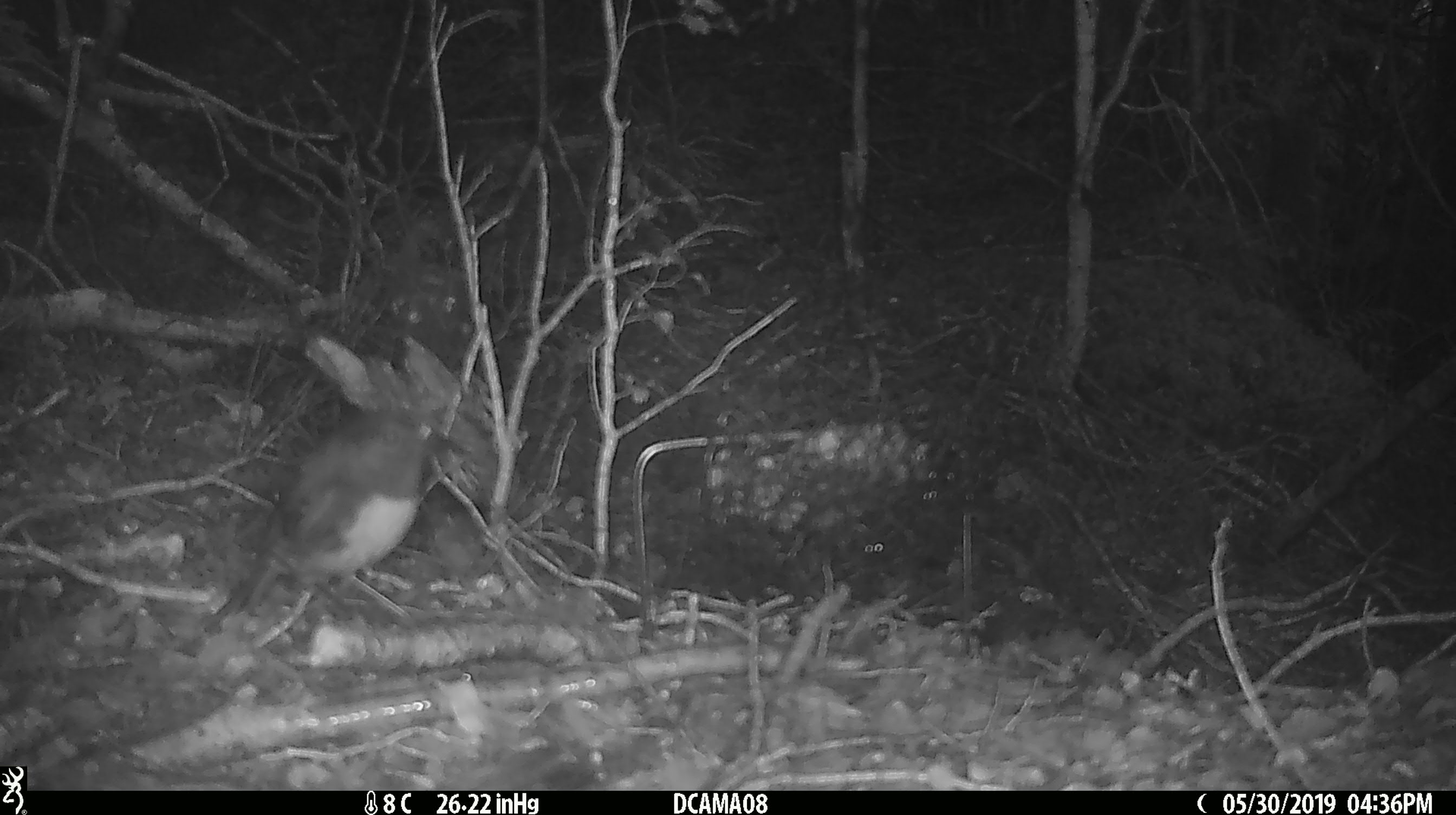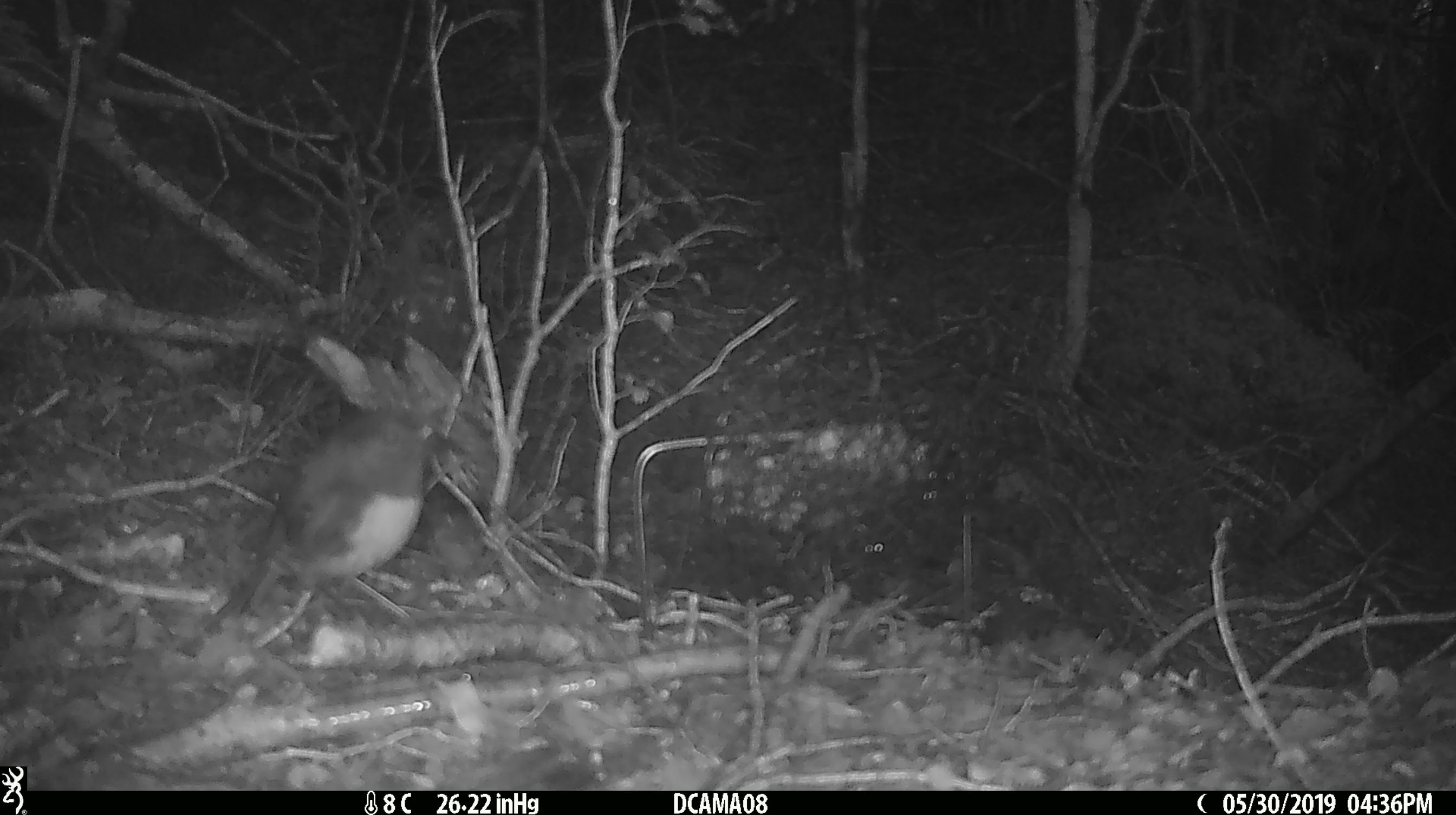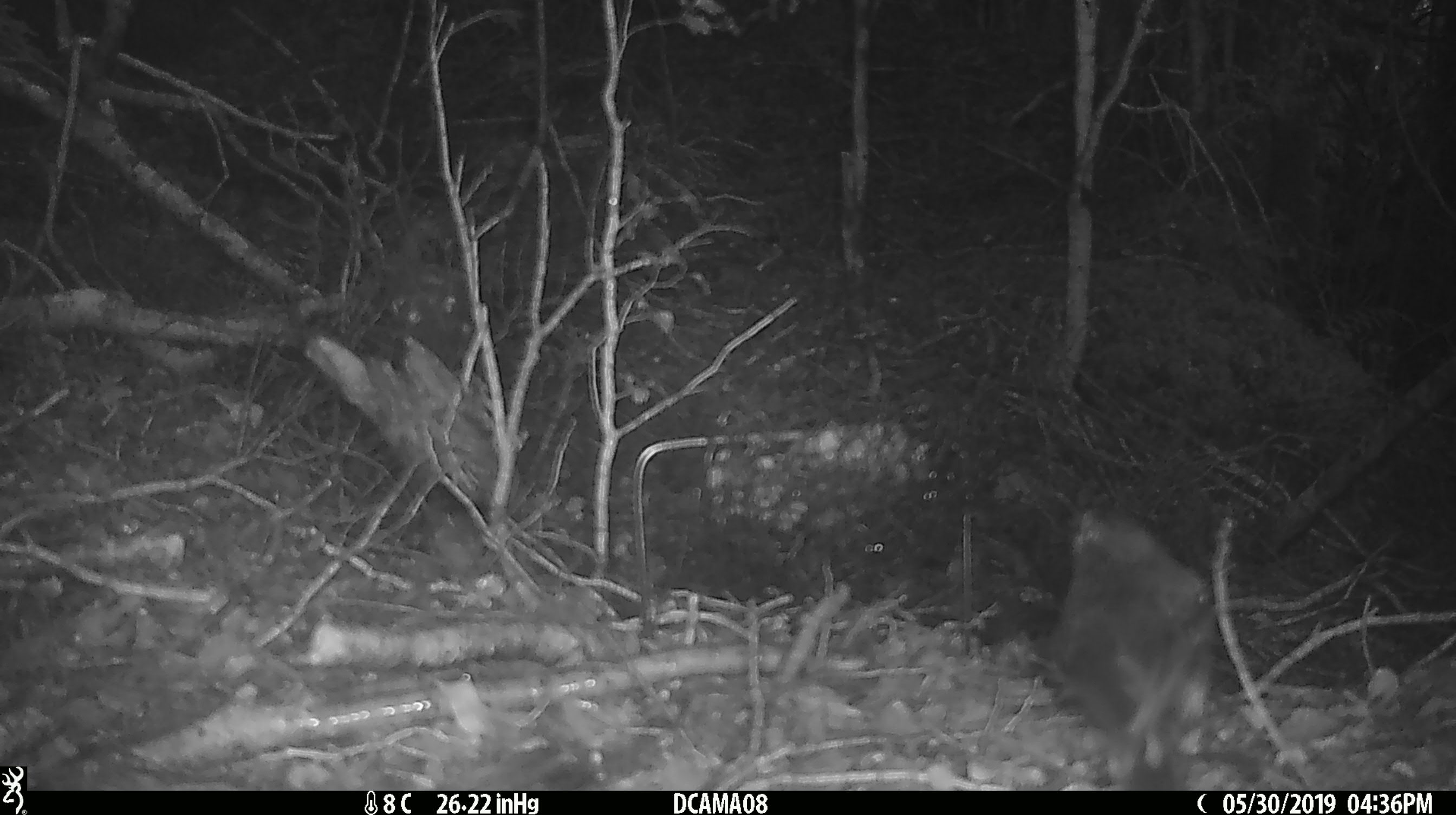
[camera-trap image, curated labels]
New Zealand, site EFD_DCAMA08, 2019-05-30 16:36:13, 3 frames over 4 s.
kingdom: Animalia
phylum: Chordata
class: Aves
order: Passeriformes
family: Petroicidae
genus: Petroica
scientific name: Petroica australis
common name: new zealand robin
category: robin